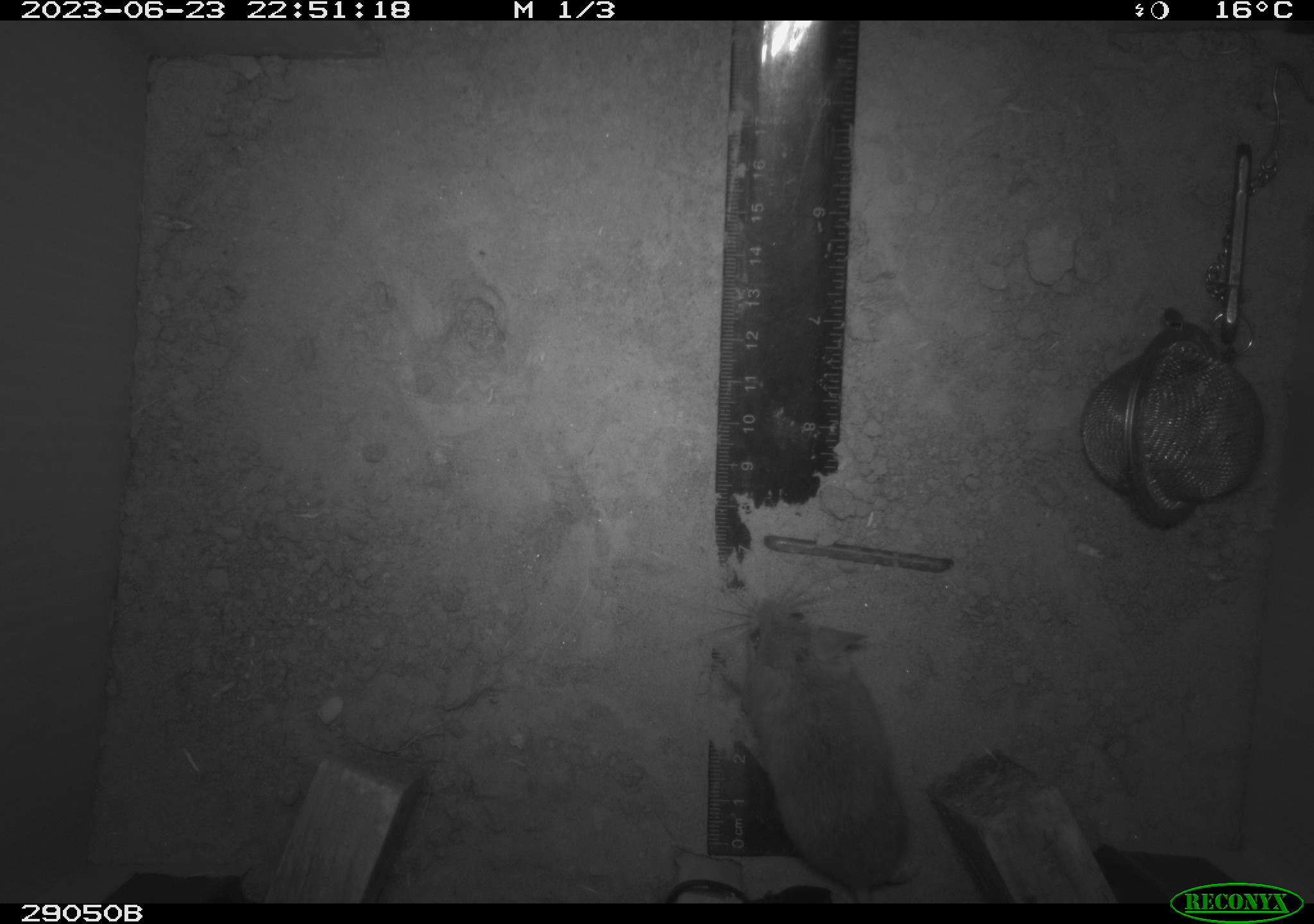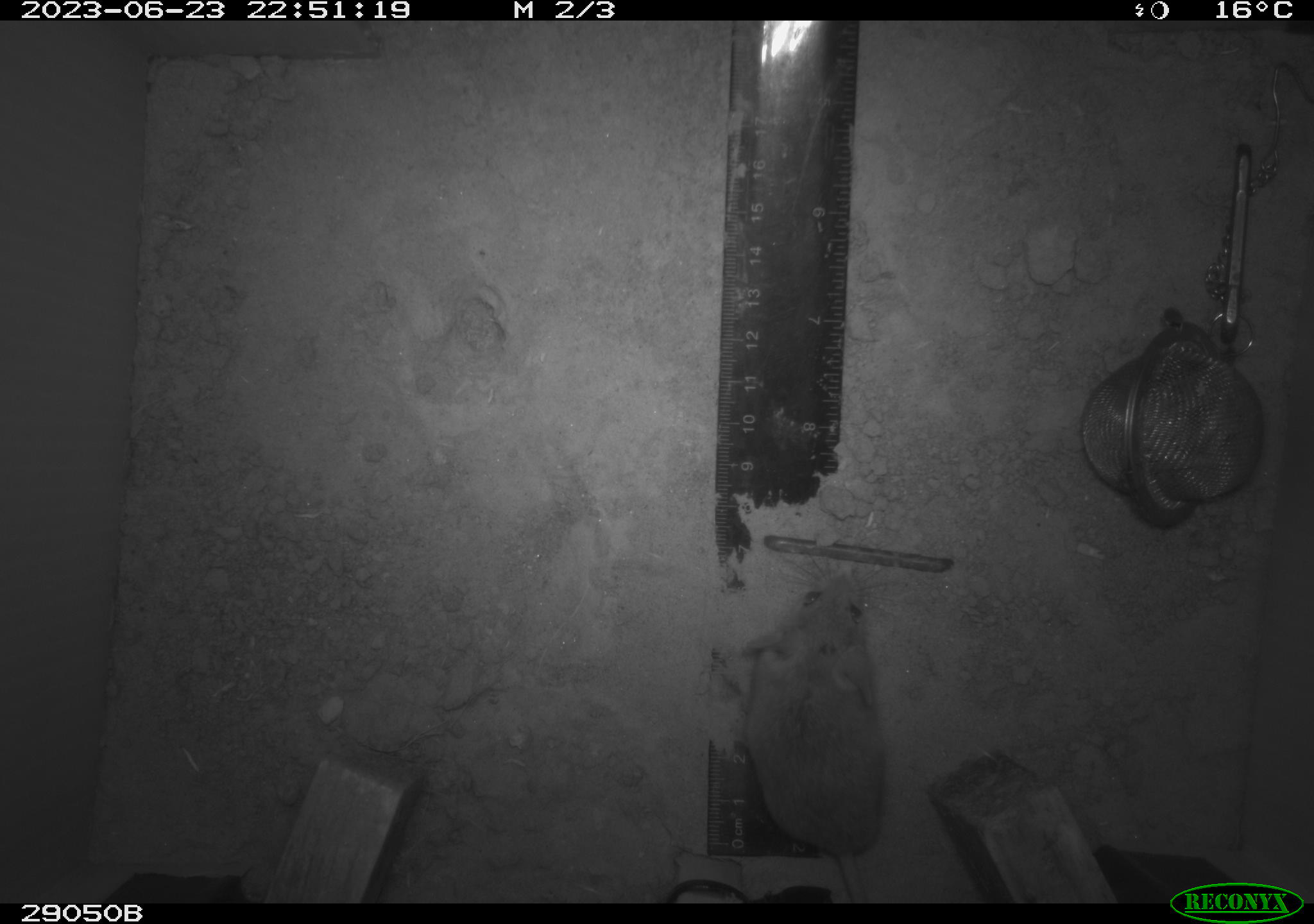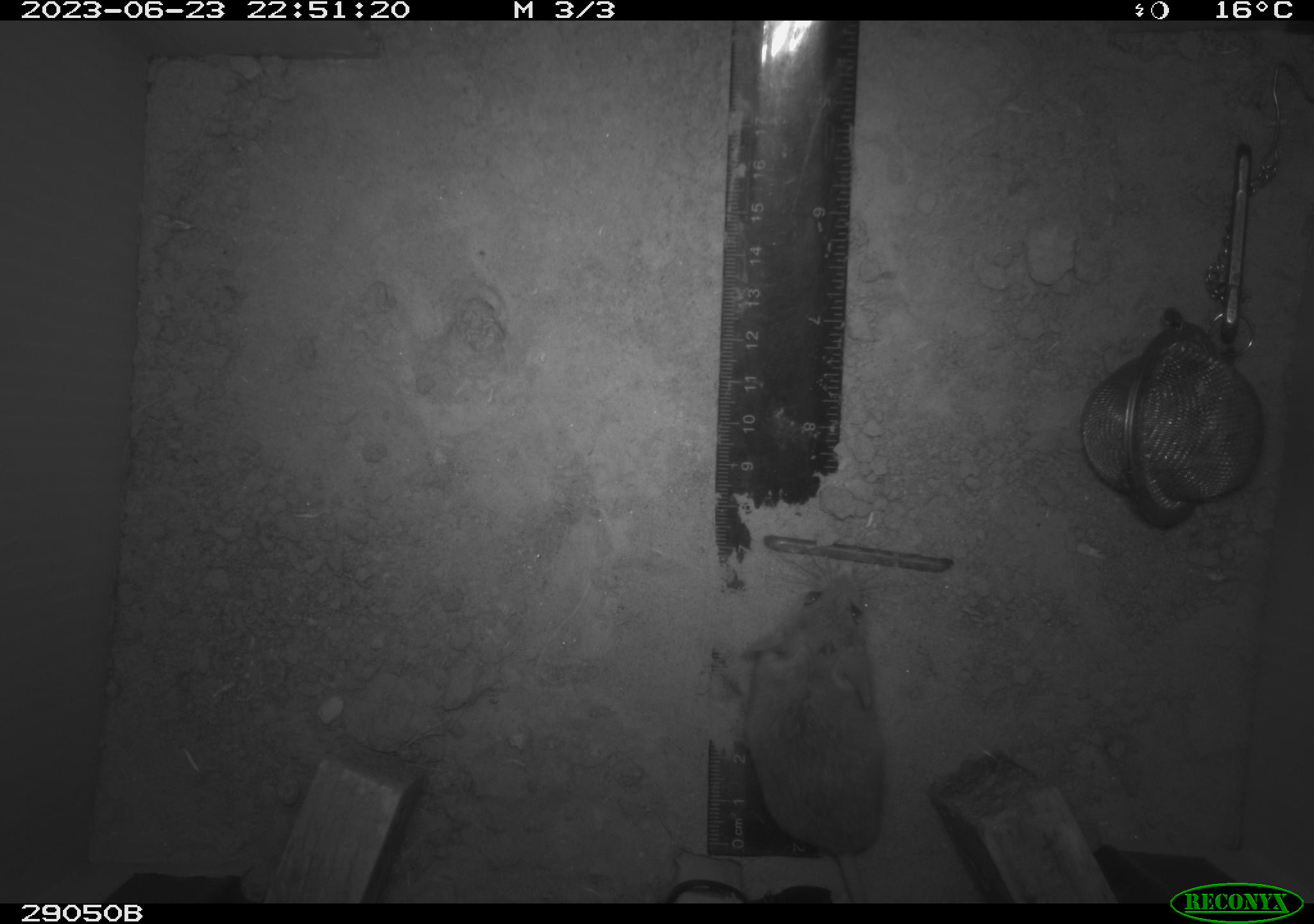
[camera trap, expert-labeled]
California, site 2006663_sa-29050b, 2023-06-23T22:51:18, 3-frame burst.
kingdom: Animalia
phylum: Chordata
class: Mammalia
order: Rodentia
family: Cricetidae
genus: Peromyscus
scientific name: Peromyscus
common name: deer mice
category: peromyscus species